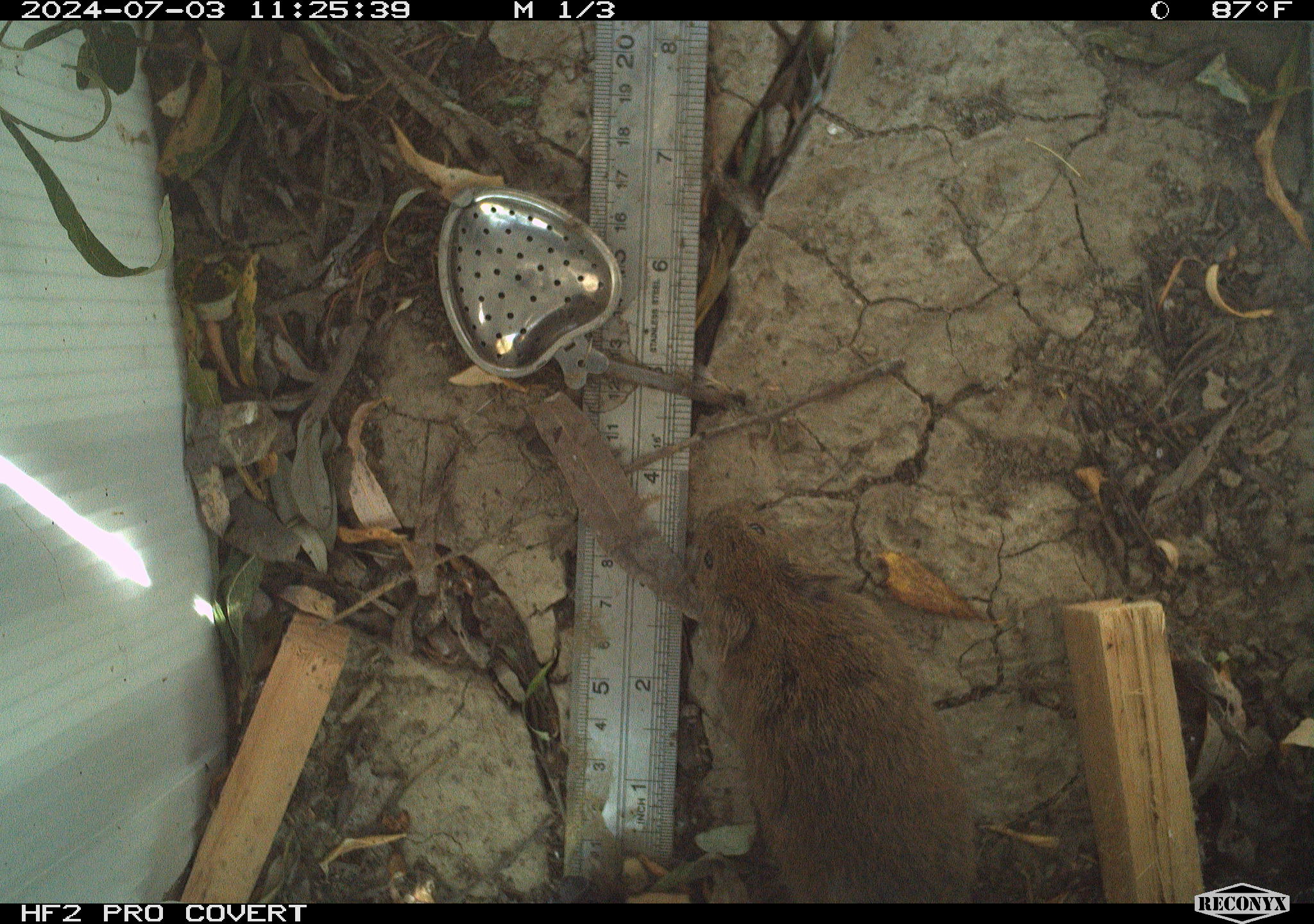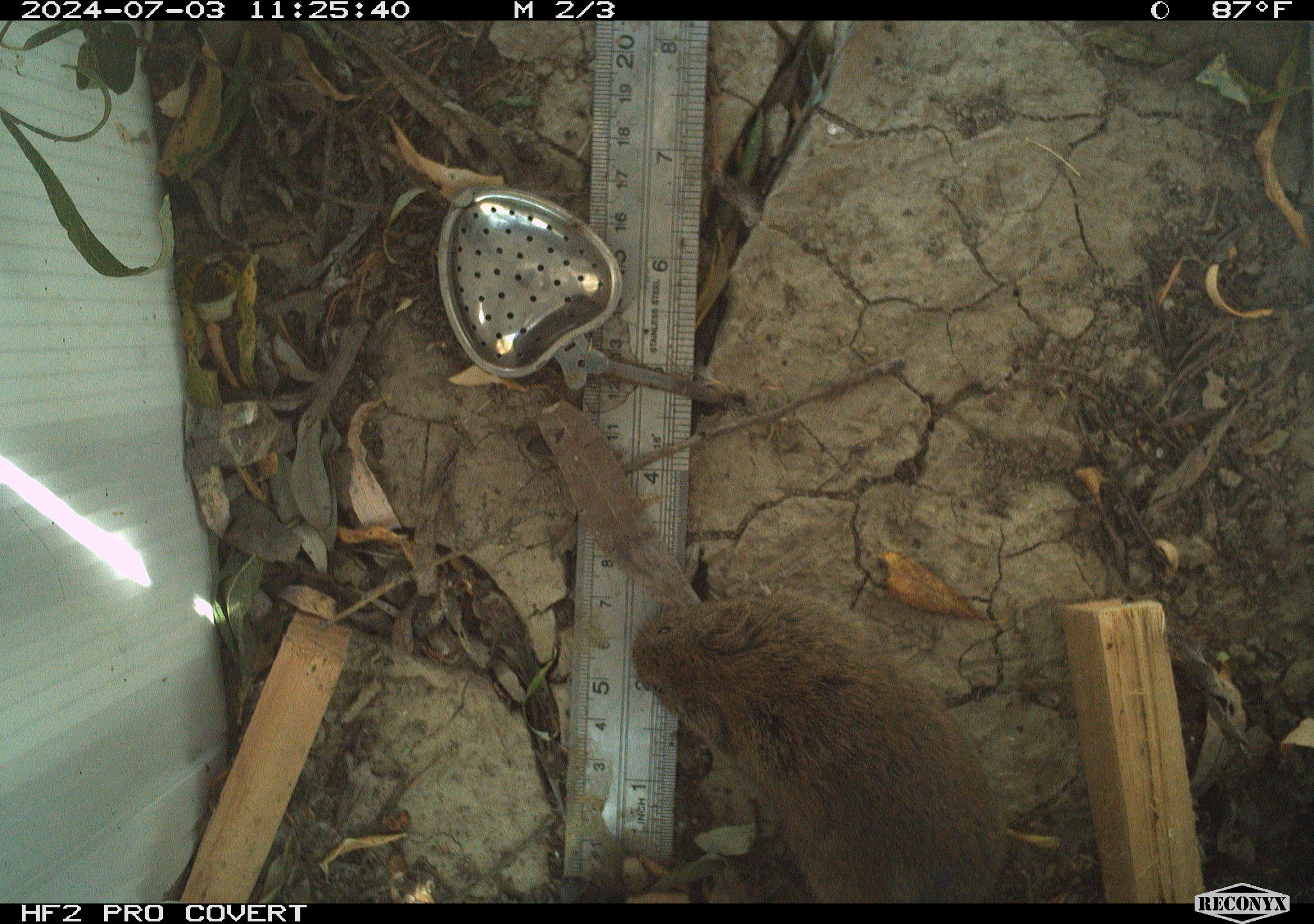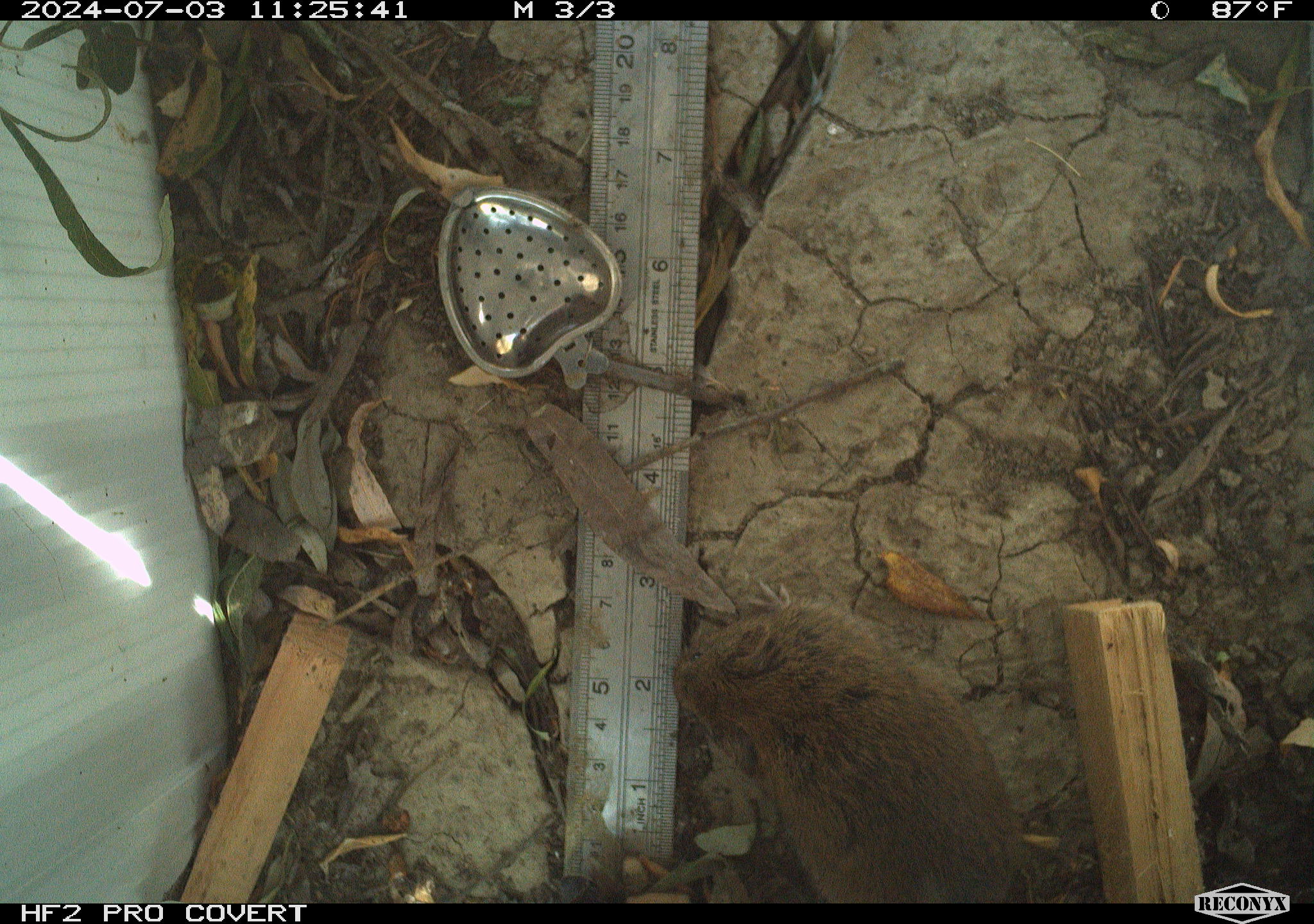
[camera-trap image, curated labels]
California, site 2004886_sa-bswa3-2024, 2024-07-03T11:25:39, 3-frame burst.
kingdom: Animalia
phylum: Chordata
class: Mammalia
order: Rodentia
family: Cricetidae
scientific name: Arvicolinae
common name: voles, lemmings, and muskrats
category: arvicolinae subfamily